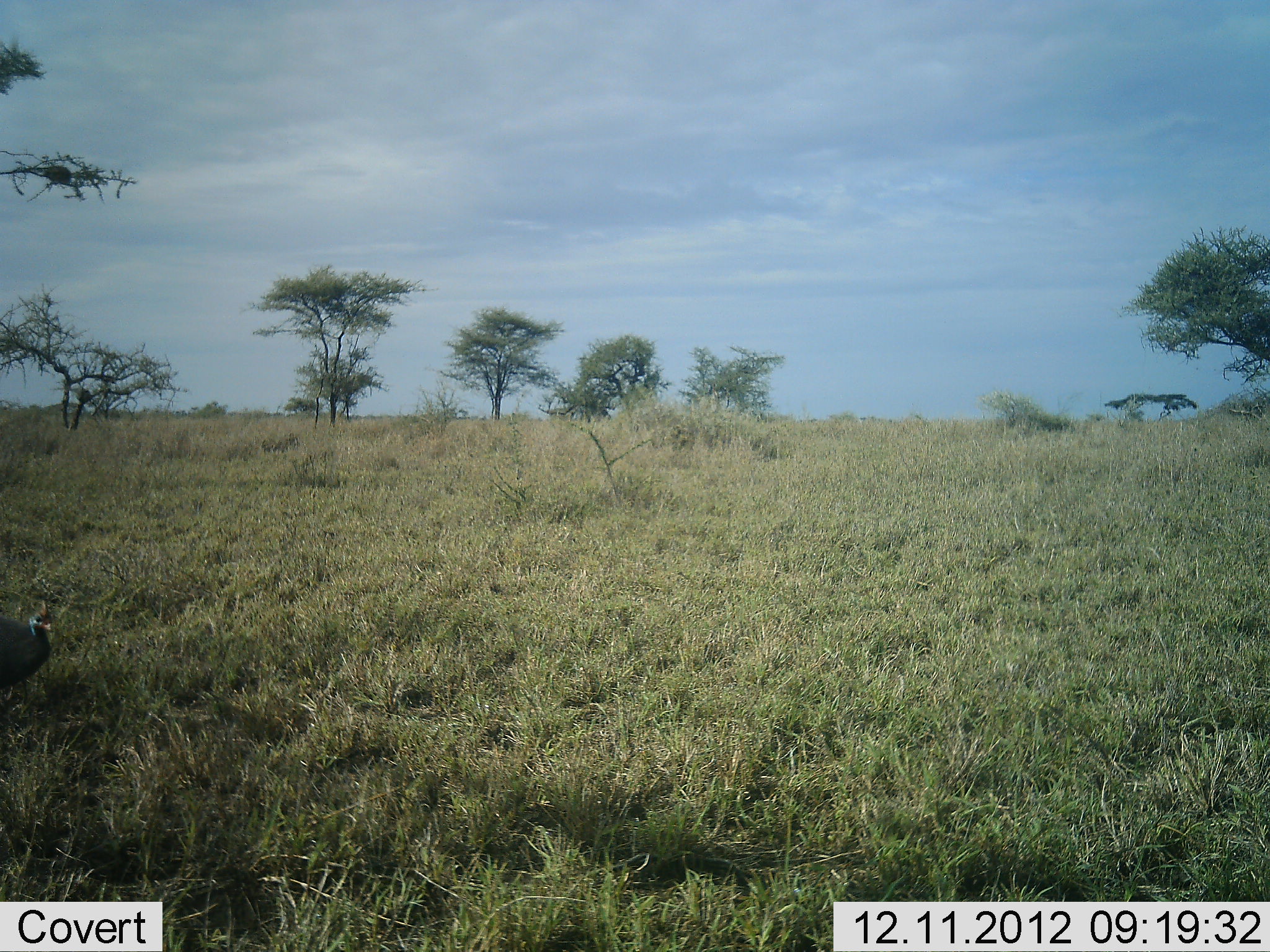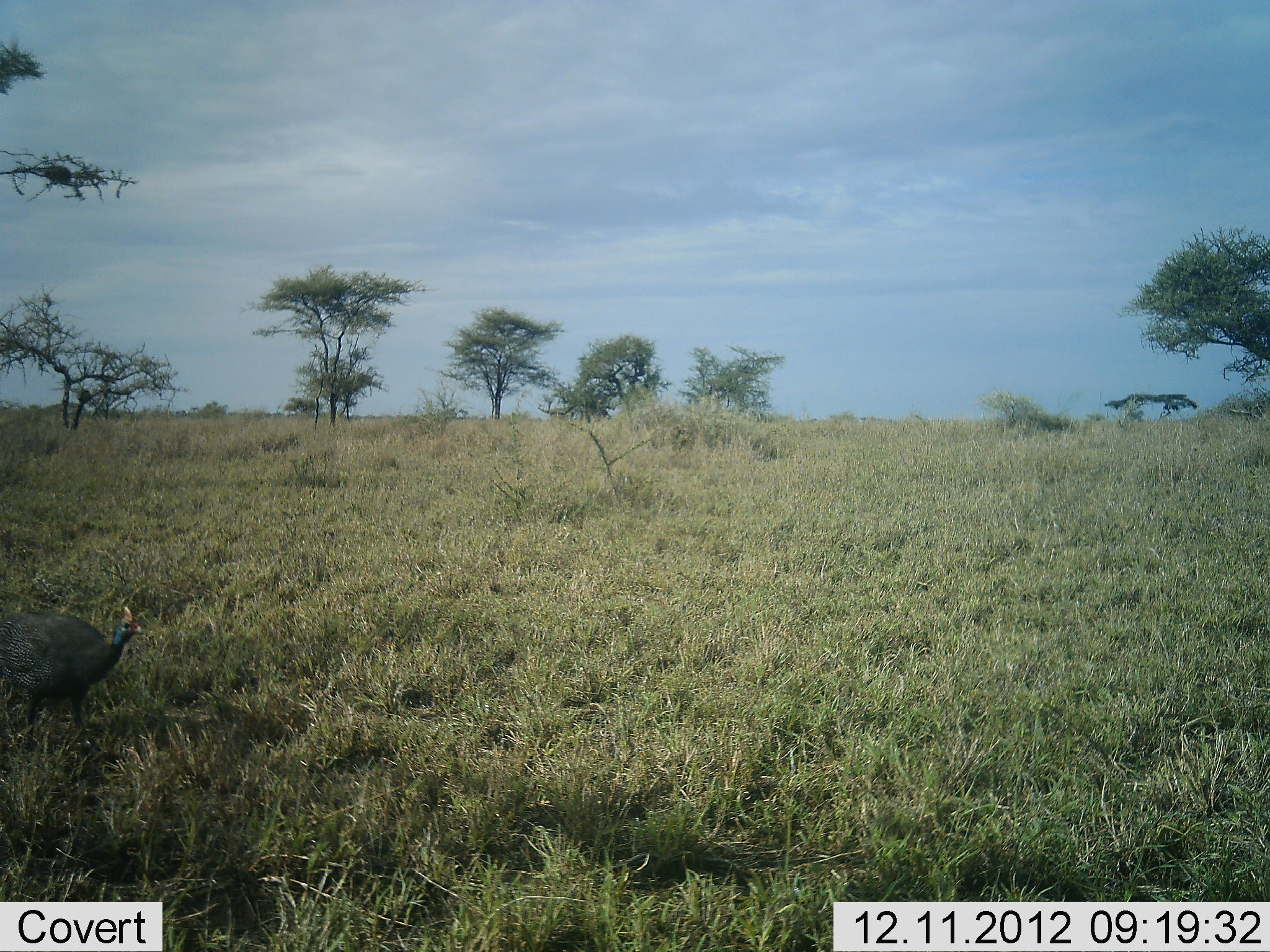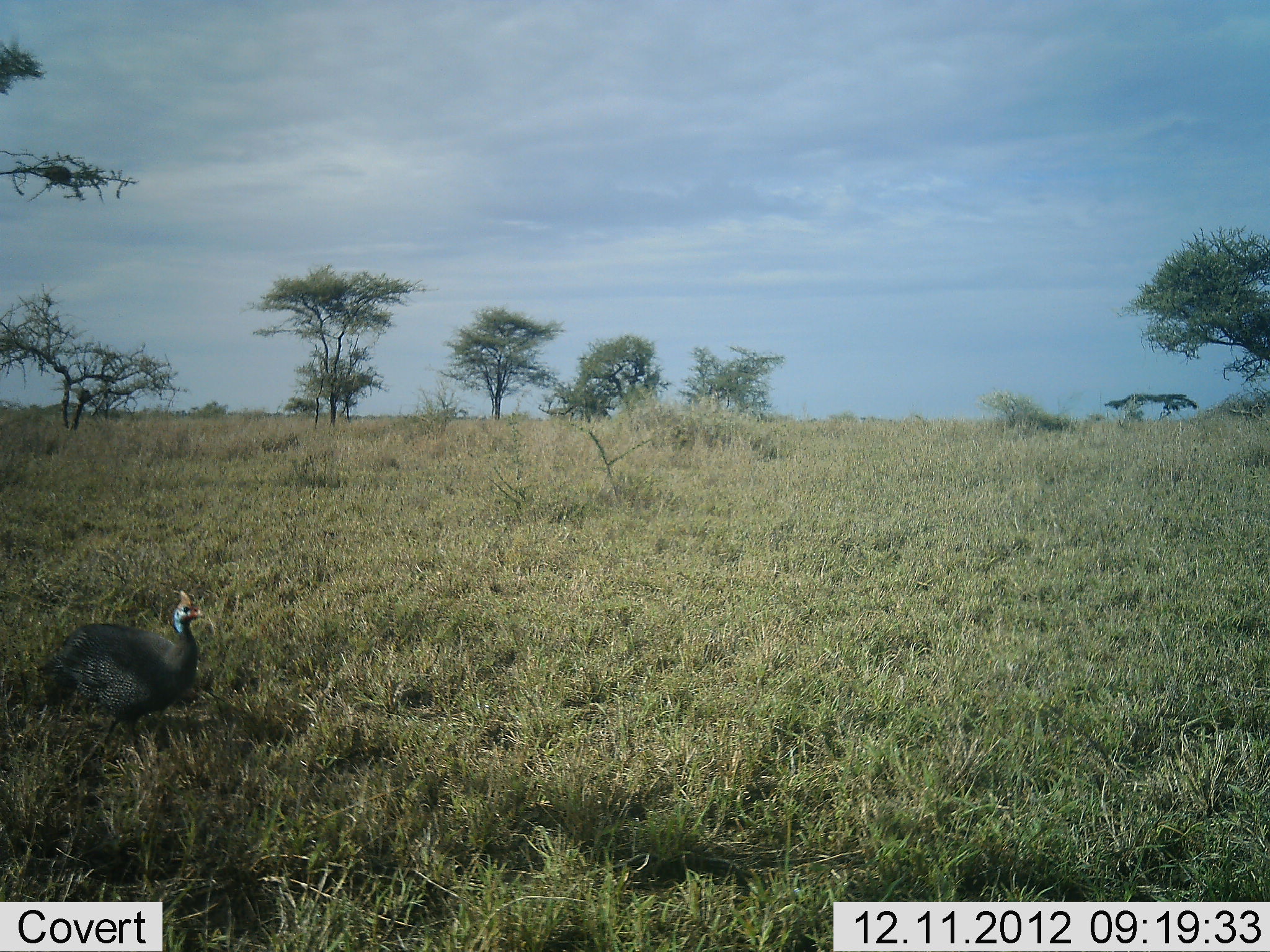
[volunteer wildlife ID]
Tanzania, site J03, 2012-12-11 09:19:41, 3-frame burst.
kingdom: Animalia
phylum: Chordata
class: Aves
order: Galliformes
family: Numididae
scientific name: Numididae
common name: guinea fowl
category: guineafowl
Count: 1.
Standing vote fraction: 17%.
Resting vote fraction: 0%.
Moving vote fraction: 93%.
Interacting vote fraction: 0%.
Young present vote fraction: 0%.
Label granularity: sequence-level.